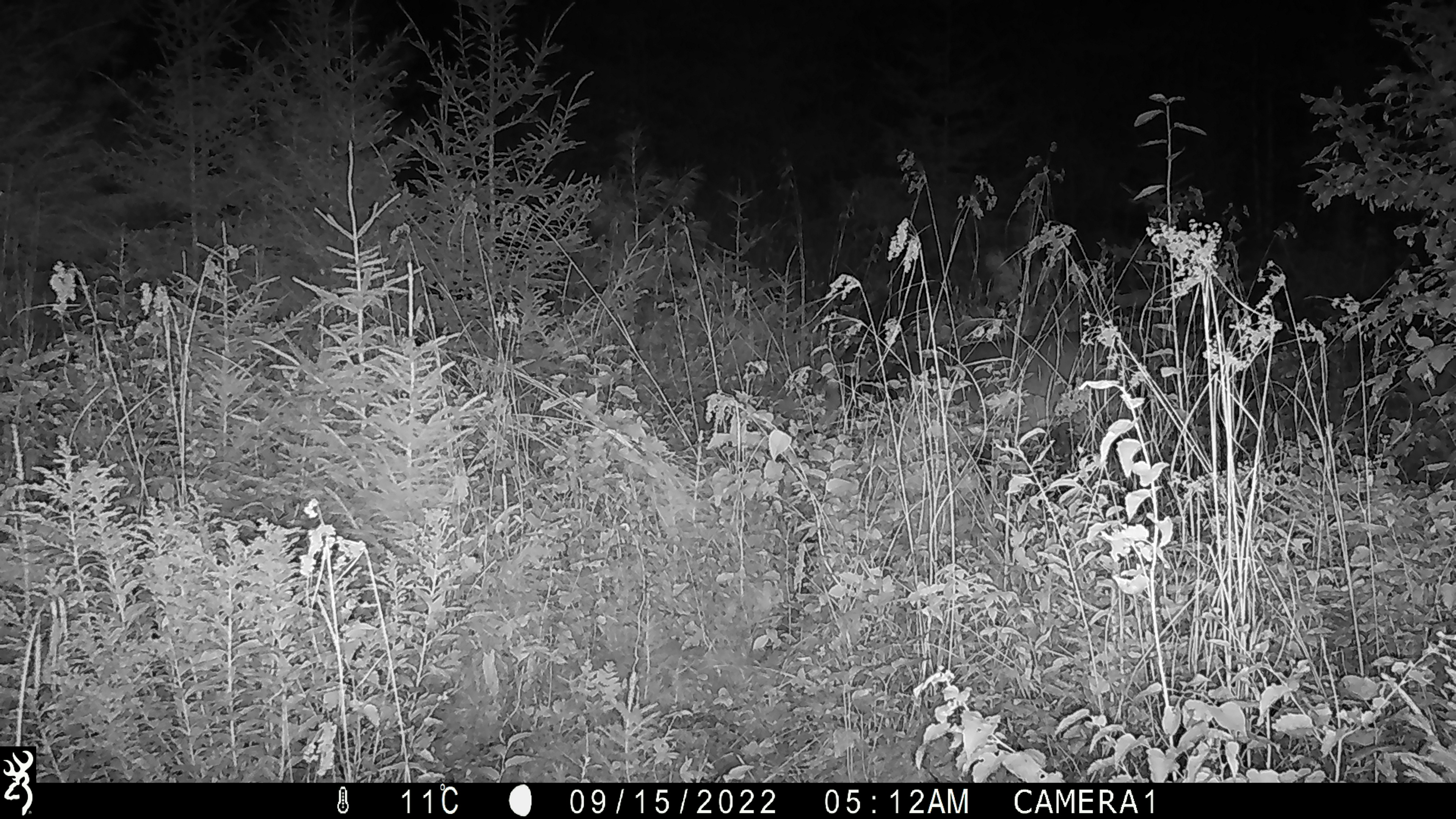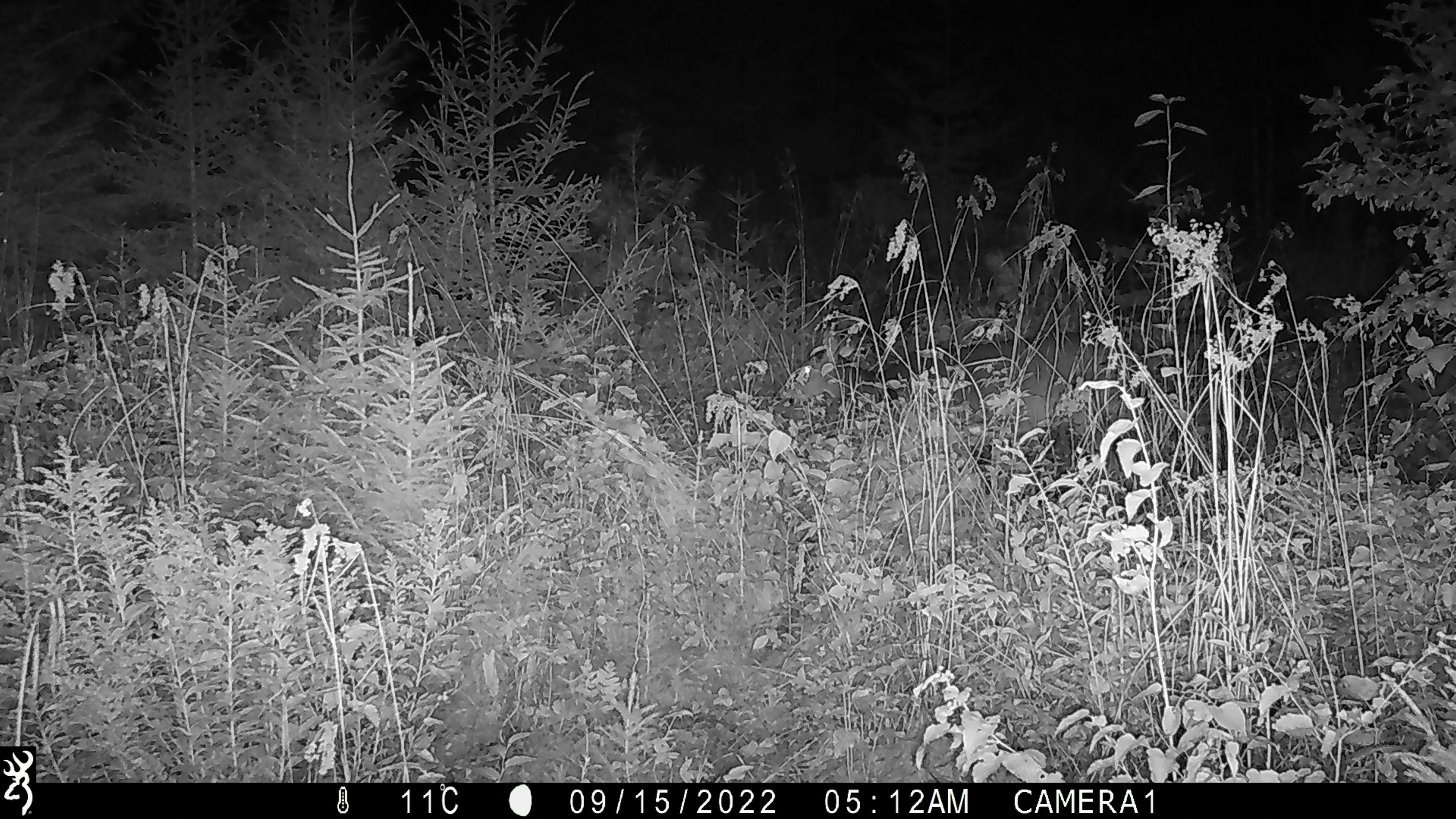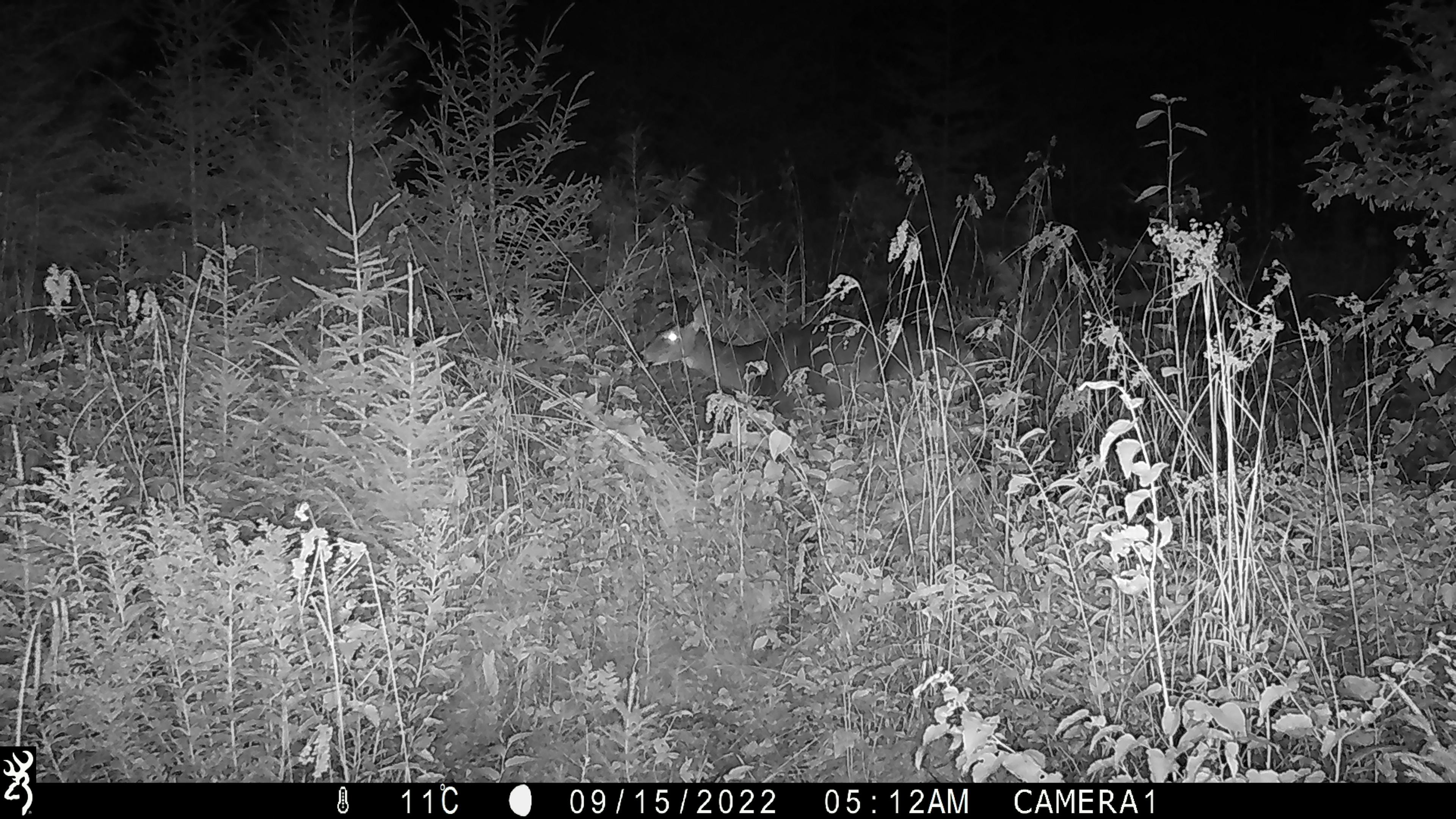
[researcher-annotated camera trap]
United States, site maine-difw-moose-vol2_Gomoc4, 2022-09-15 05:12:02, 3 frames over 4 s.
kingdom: Animalia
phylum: Chordata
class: Mammalia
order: Artiodactyla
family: Cervidae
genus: Odocoileus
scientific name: Odocoileus virginianus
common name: white-tailed deer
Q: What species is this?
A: White-tailed deer (Odocoileus virginianus).